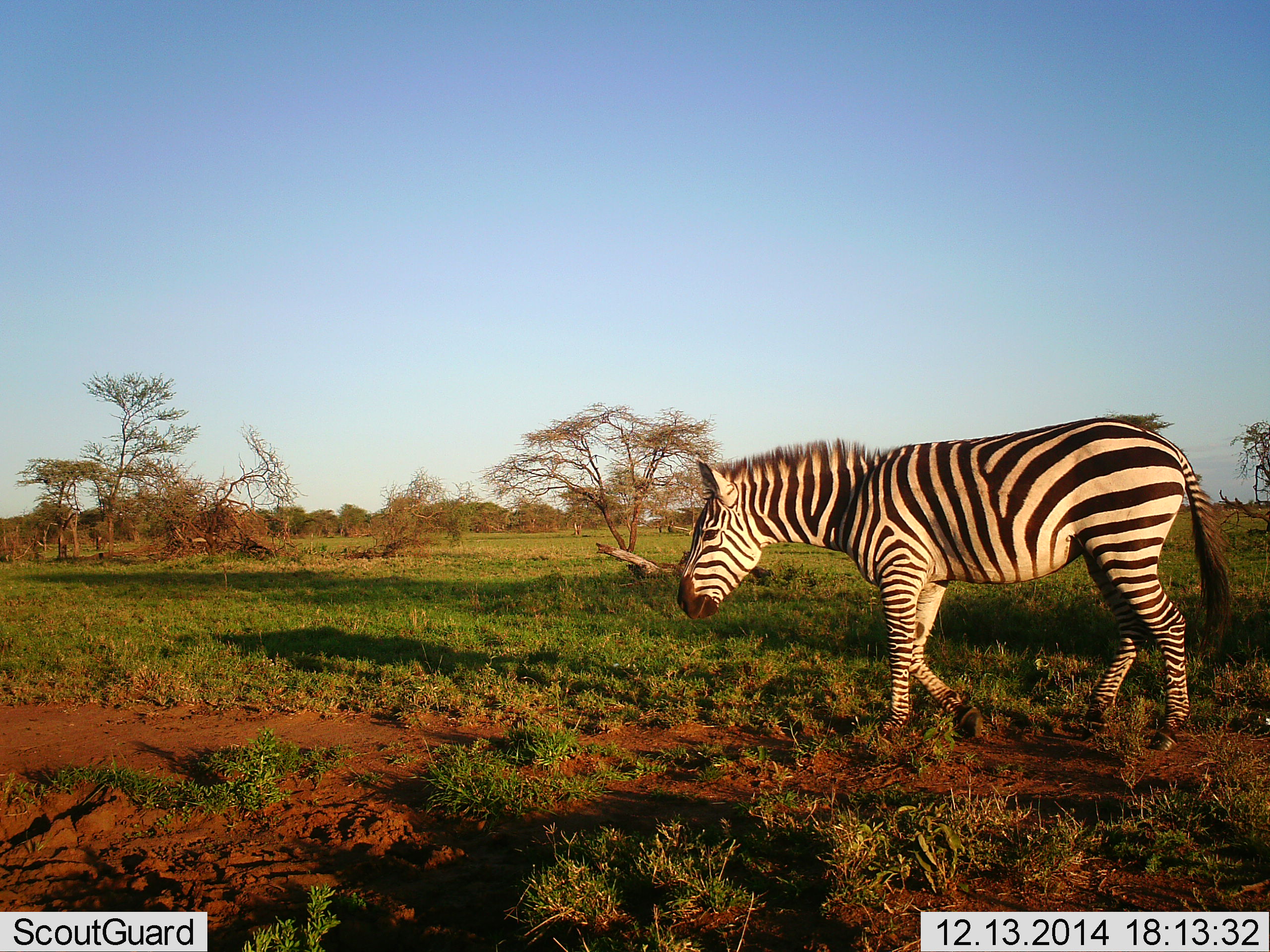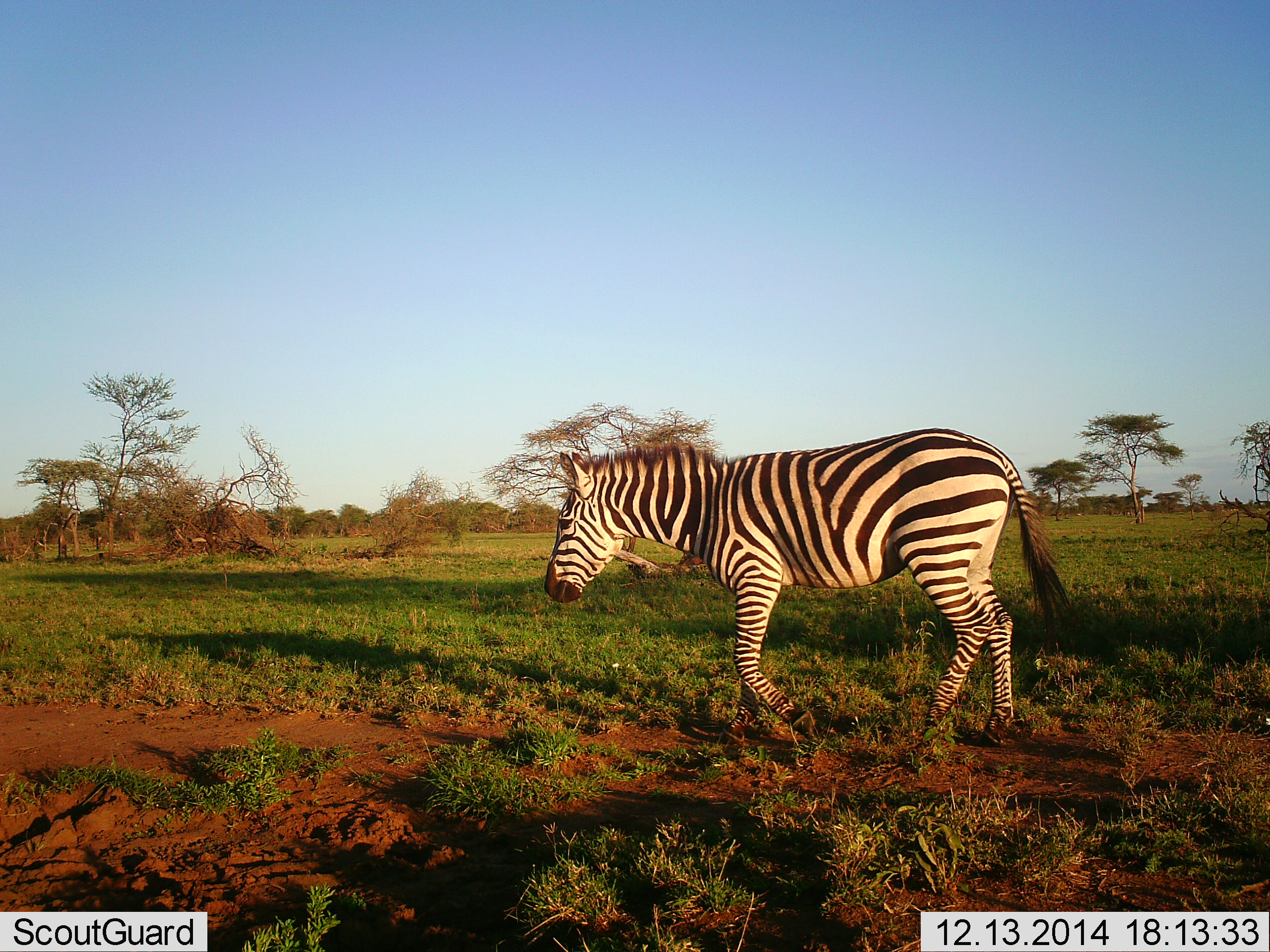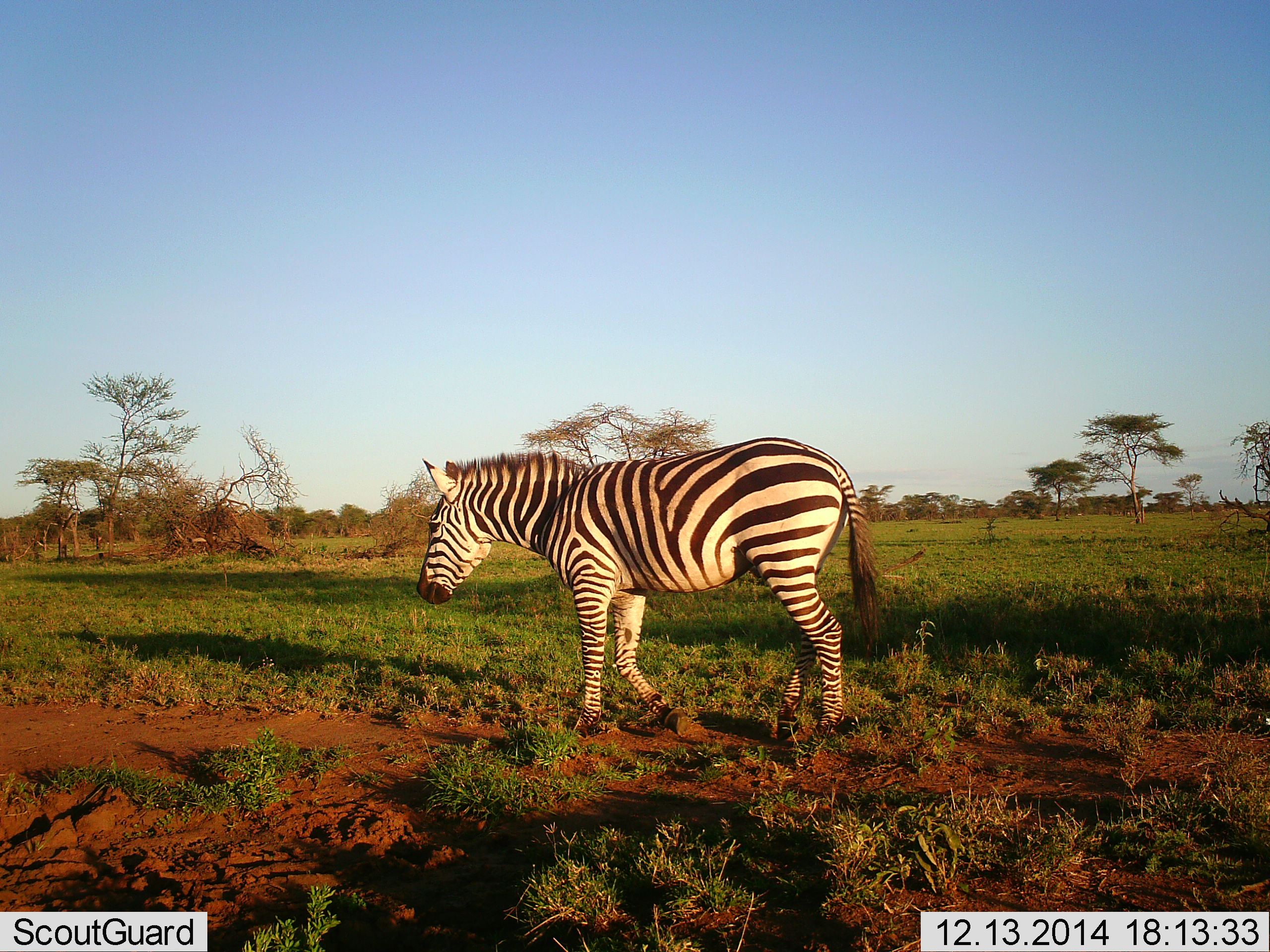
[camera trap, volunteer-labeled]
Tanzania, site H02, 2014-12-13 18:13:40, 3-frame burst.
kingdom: Animalia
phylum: Chordata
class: Mammalia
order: Perissodactyla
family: Equidae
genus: Equus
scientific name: Equus quagga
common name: plains zebra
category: zebra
Zebra (plains zebra) (Equus quagga), count 1. Behavior (volunteer vote fractions): standing 0%, resting 0%, moving 100%, interacting 0%. Young present (vote fraction): 0%. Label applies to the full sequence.